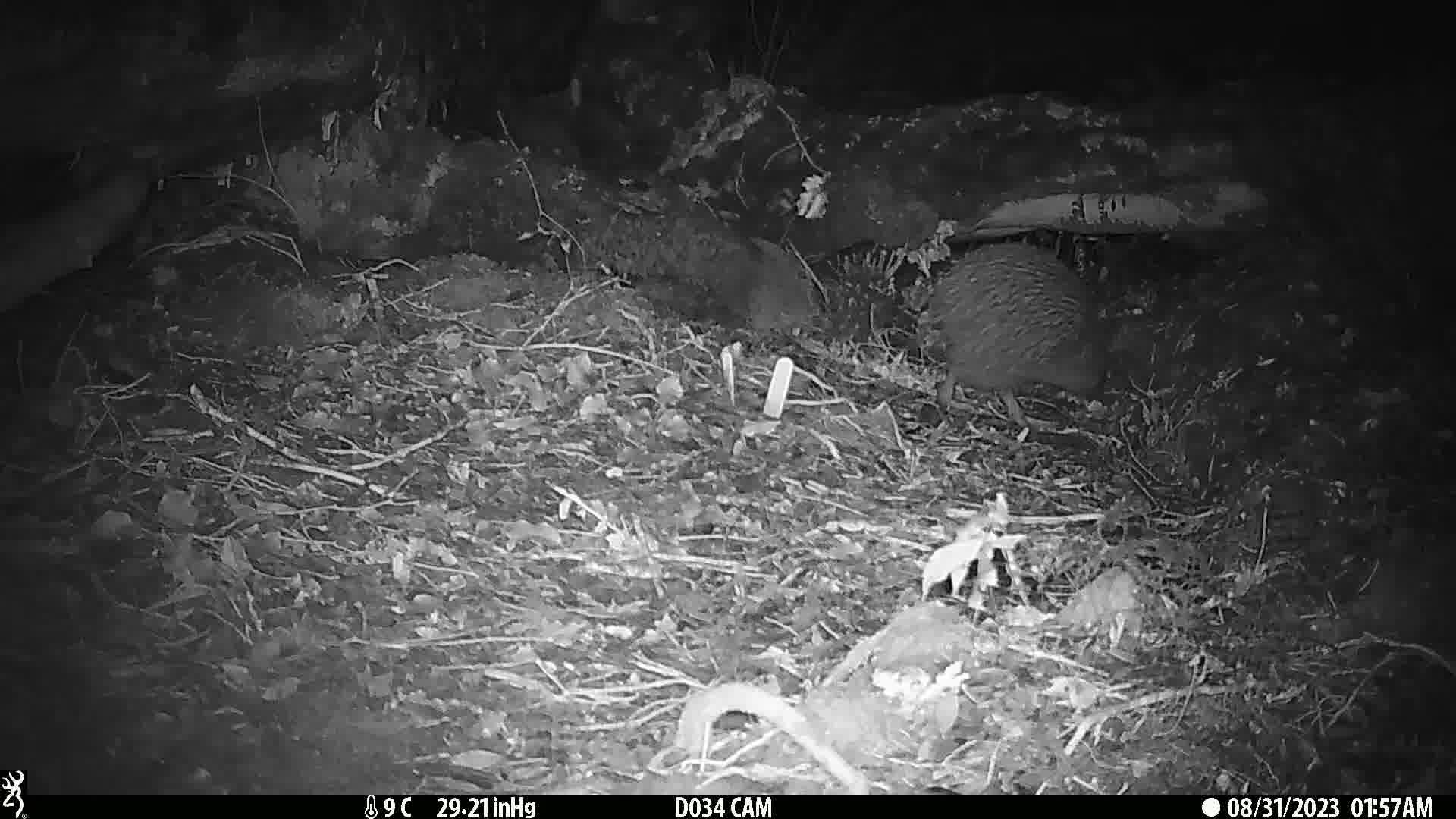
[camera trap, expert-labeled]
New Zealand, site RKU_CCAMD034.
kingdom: Animalia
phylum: Chordata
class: Aves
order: Apterygiformes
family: Apterygidae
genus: Apteryx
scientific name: Apteryx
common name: kiwi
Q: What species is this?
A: Kiwi (Apteryx).